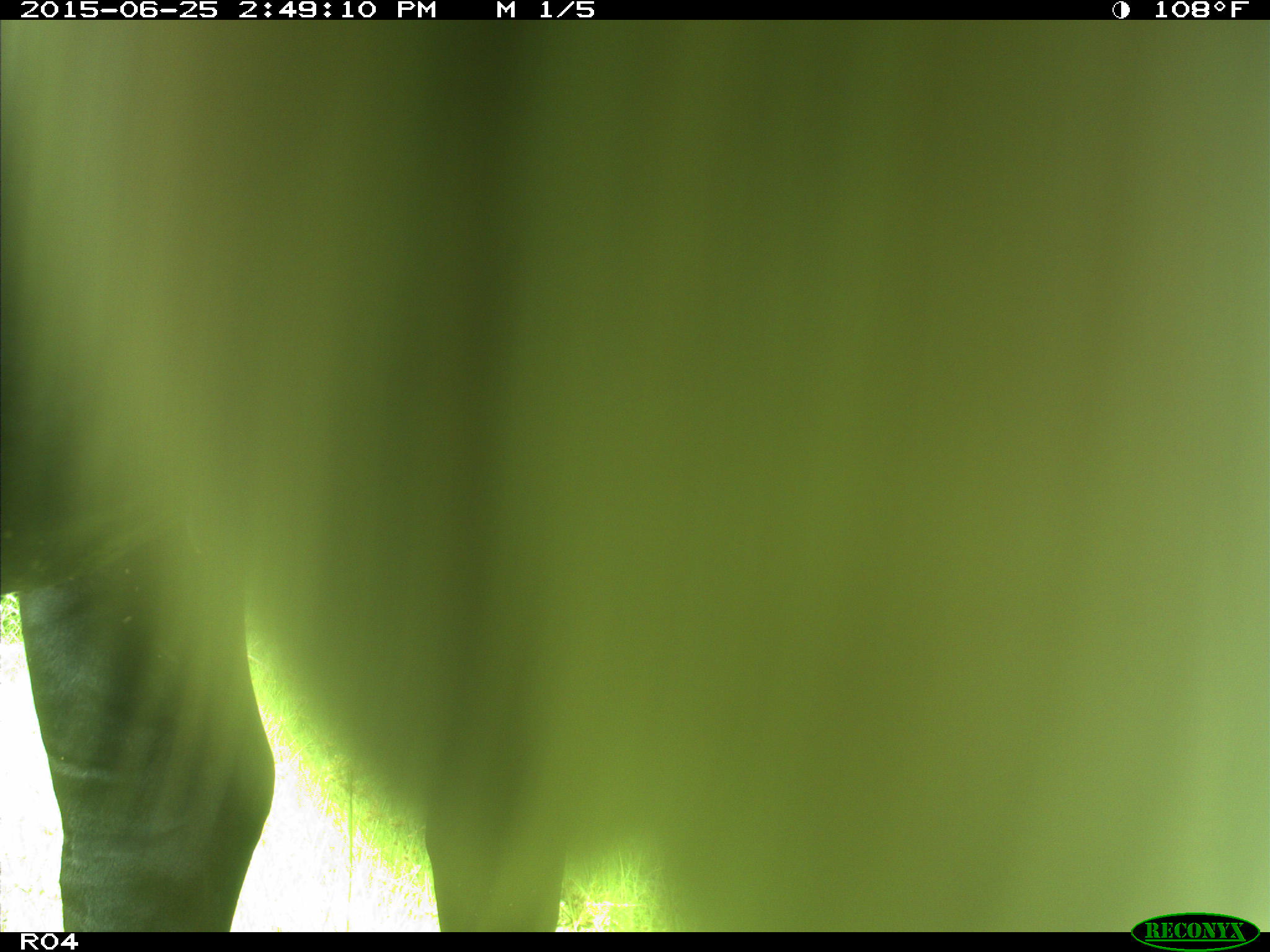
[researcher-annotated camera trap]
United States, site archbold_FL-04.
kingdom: Animalia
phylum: Chordata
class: Mammalia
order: Artiodactyla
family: Bovidae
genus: Bos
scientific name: Bos taurus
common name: domestic cow